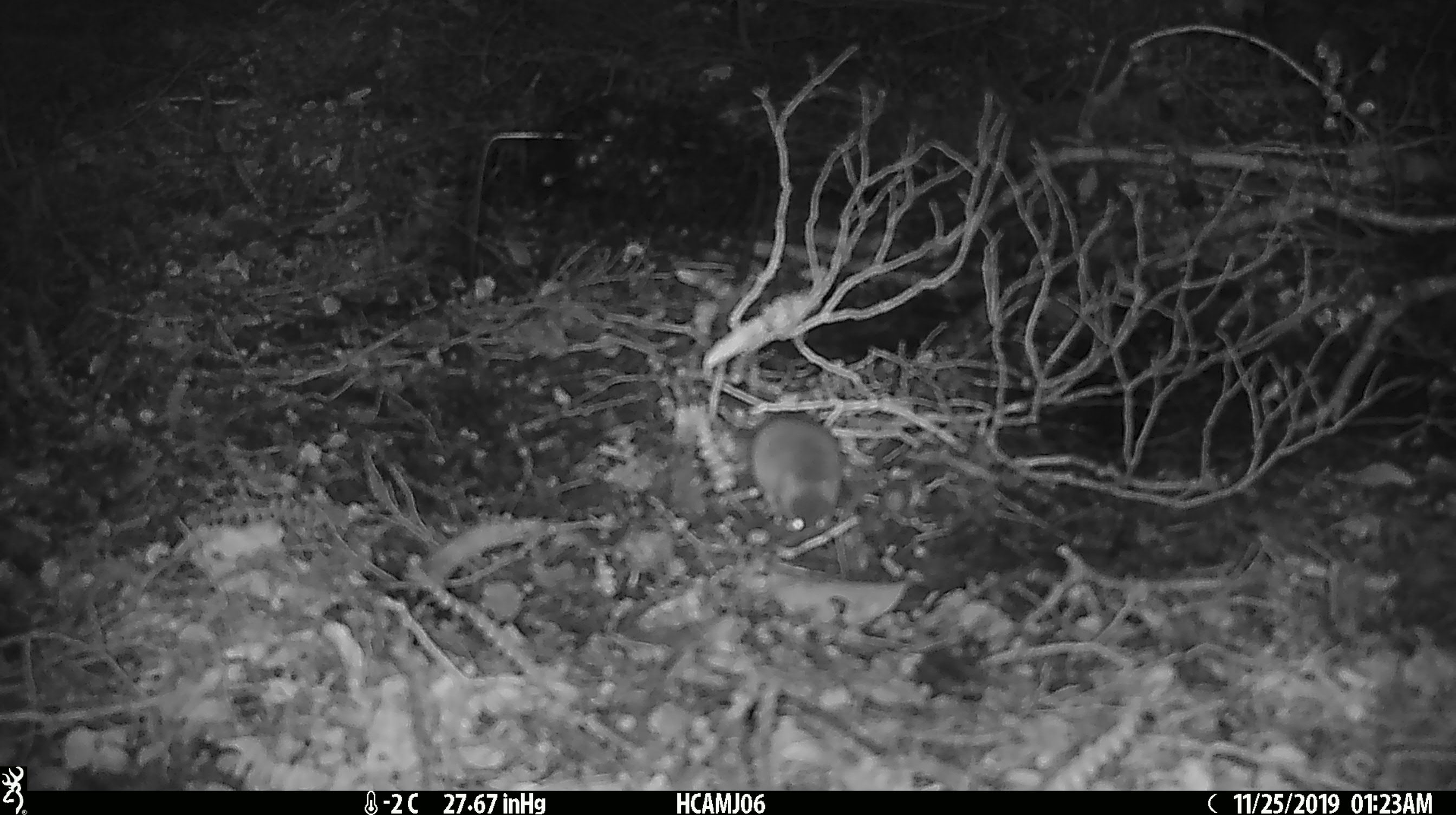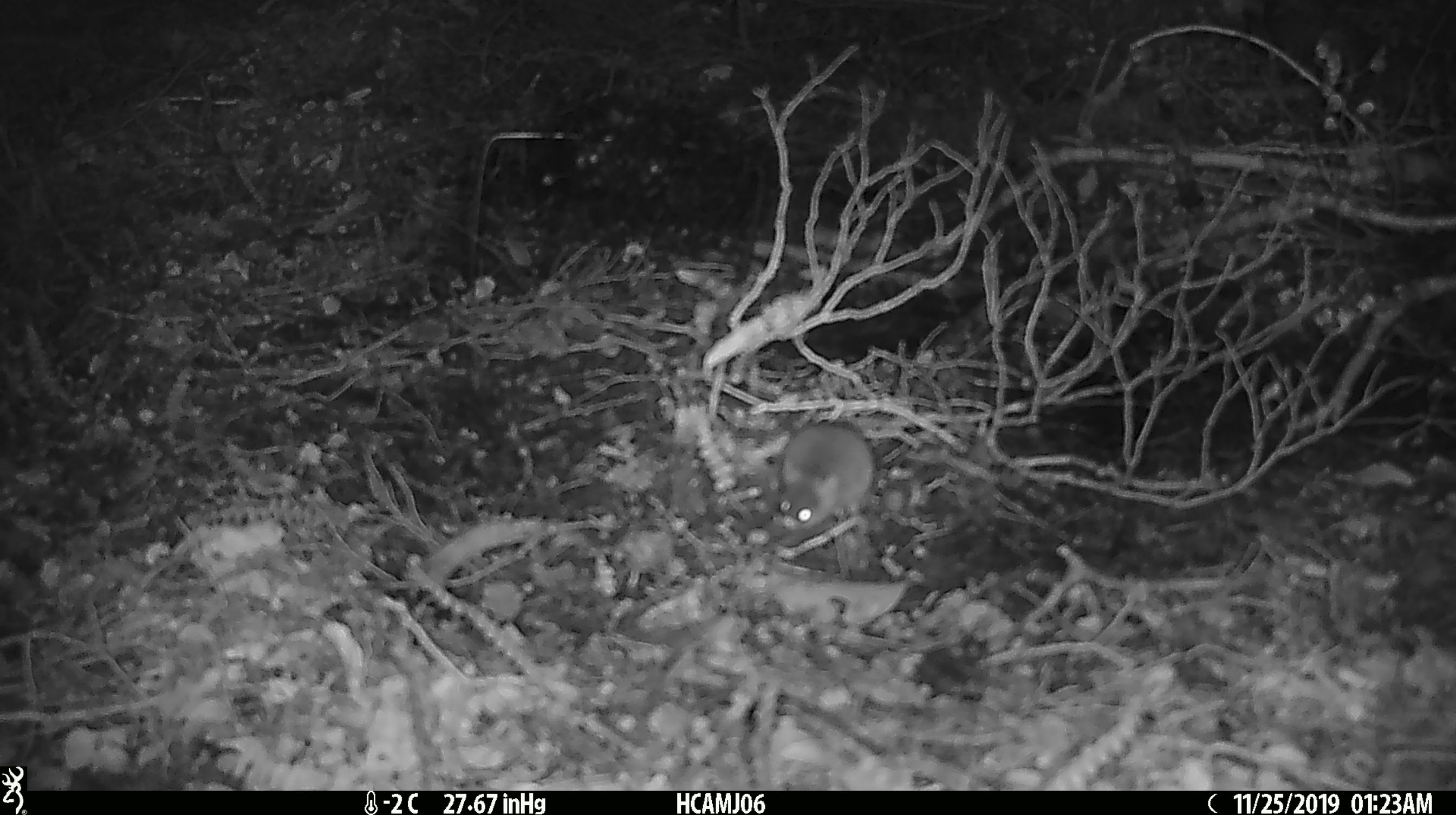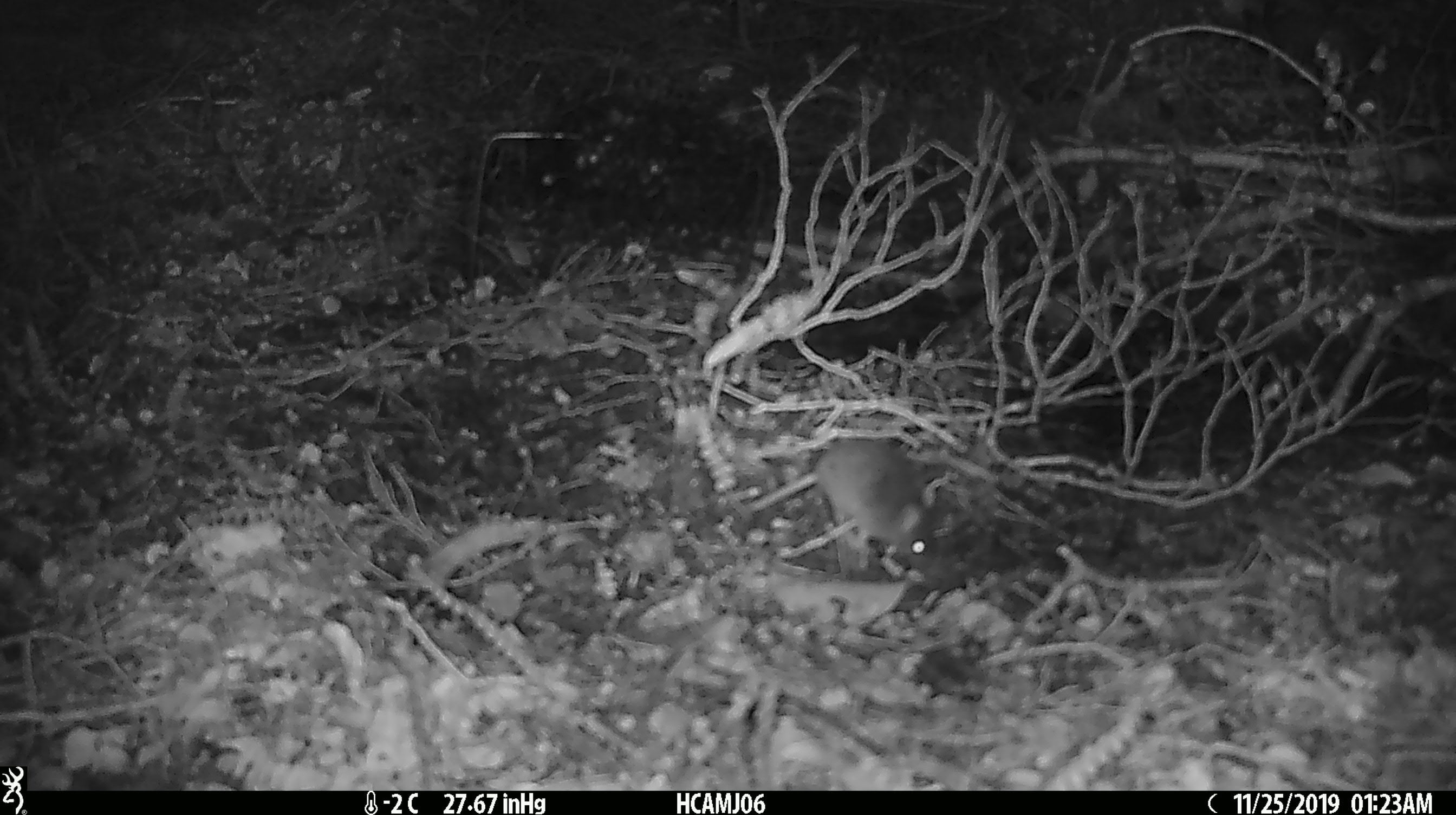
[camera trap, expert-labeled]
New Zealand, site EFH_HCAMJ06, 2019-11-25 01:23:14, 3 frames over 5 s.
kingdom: Animalia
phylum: Chordata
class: Mammalia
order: Rodentia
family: Muridae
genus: Mus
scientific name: Mus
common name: mouse